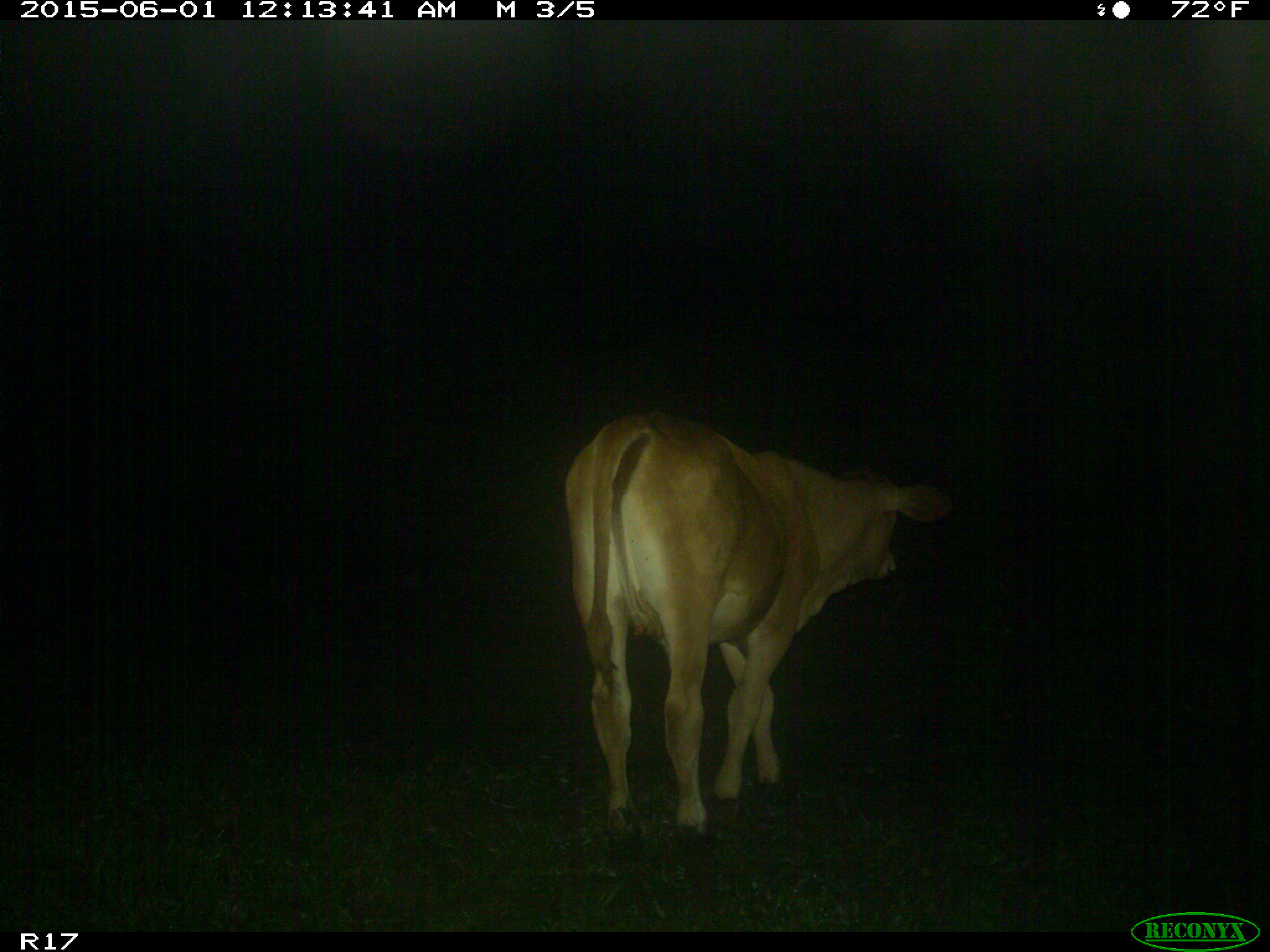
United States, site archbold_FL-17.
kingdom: Animalia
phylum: Chordata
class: Mammalia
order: Artiodactyla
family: Bovidae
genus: Bos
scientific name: Bos taurus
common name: domestic cow